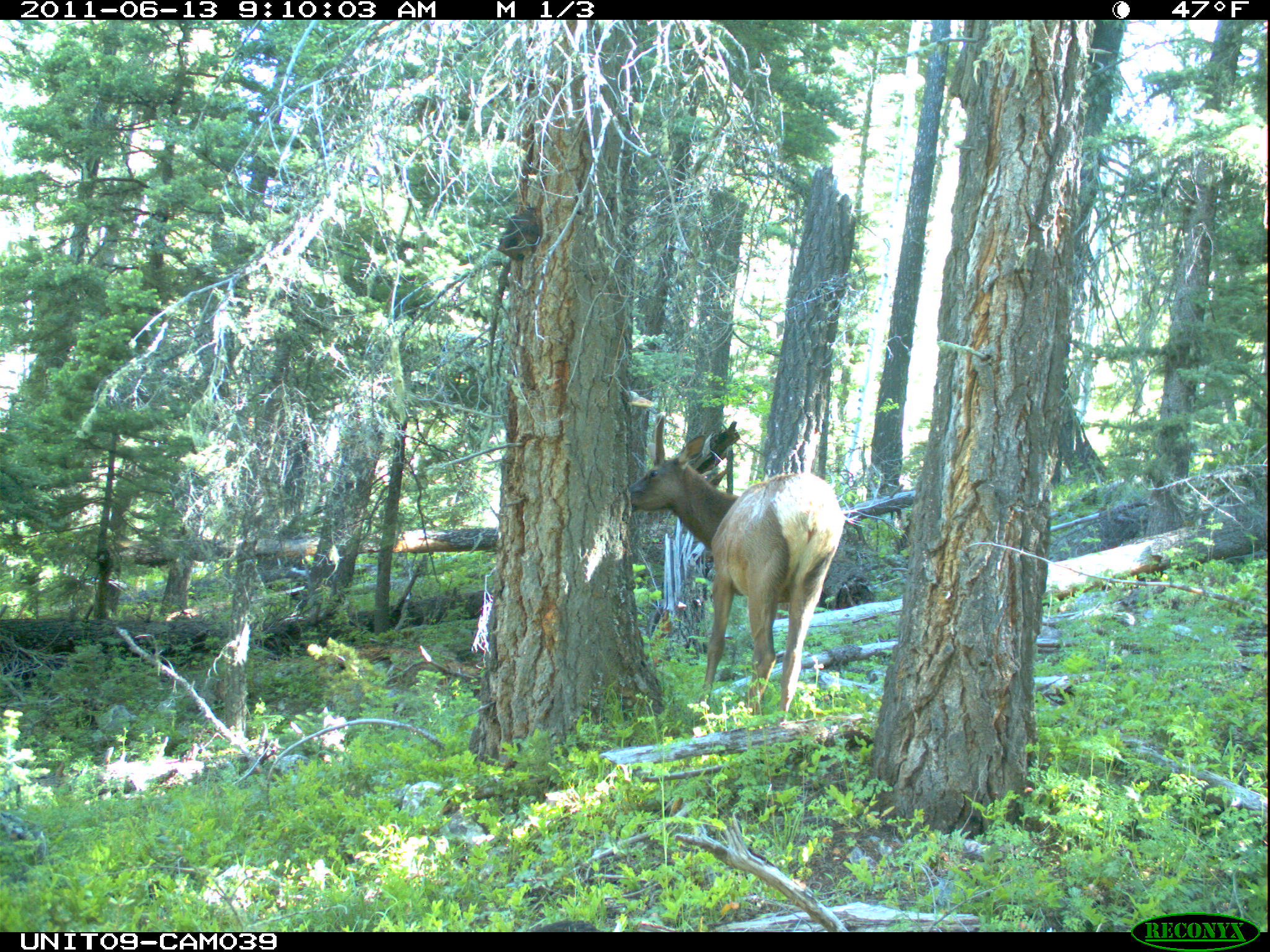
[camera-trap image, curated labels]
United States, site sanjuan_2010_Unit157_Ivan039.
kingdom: Animalia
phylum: Chordata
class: Mammalia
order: Artiodactyla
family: Cervidae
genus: Cervus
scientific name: Cervus elaphus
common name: red deer